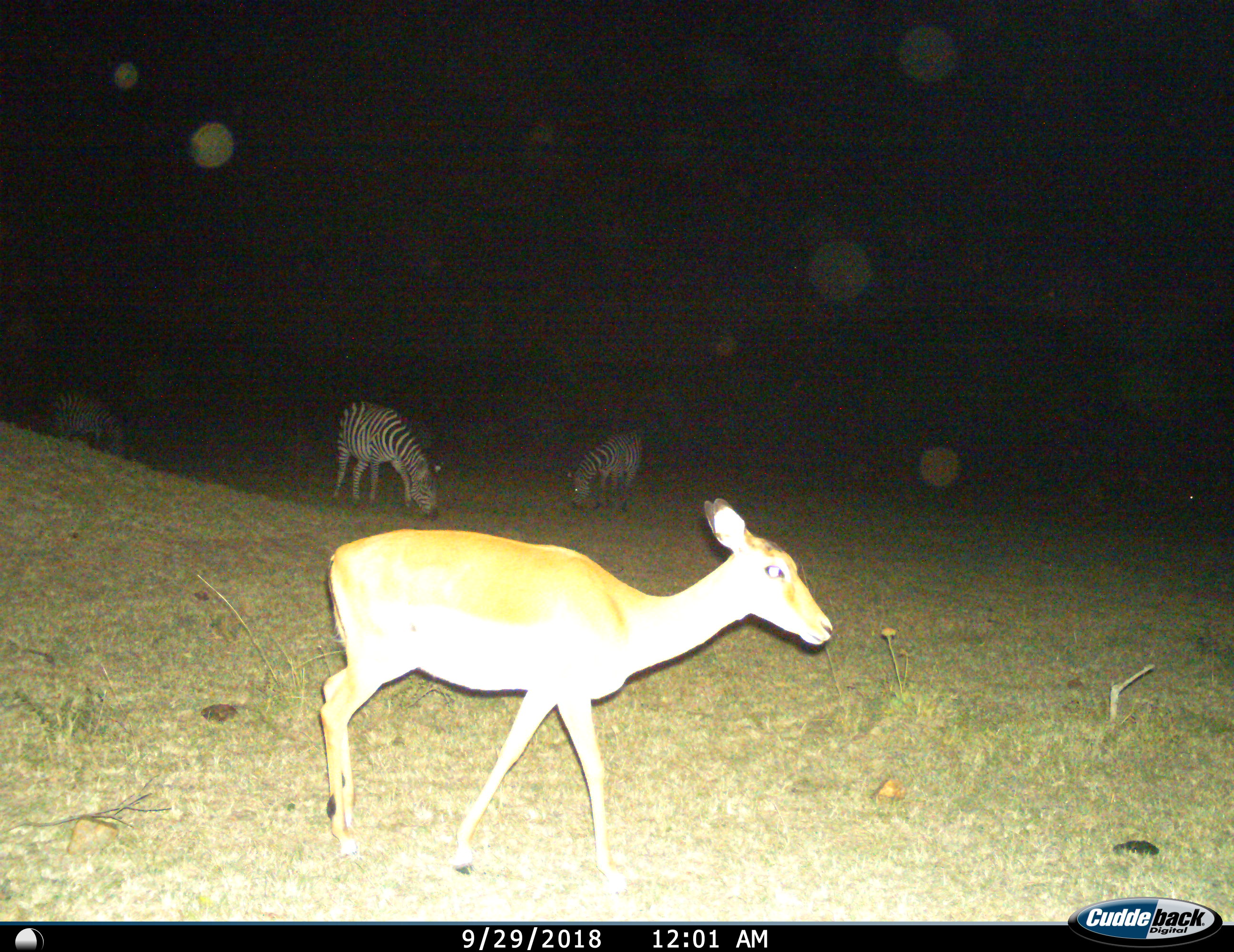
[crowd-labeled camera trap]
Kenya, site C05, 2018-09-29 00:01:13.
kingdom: Animalia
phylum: Chordata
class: Mammalia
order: Artiodactyla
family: Bovidae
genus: Aepyceros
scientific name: Aepyceros melampus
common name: impala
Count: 1.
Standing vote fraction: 29%.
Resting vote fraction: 0%.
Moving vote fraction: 71%.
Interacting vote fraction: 0%.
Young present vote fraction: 0%.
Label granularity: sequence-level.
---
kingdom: Animalia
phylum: Chordata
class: Mammalia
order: Perissodactyla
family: Equidae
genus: Equus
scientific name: Equus quagga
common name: plains zebra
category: zebra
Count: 3.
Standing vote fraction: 30%.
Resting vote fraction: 0%.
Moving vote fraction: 0%.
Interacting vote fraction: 0%.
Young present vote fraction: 0%.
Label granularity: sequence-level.